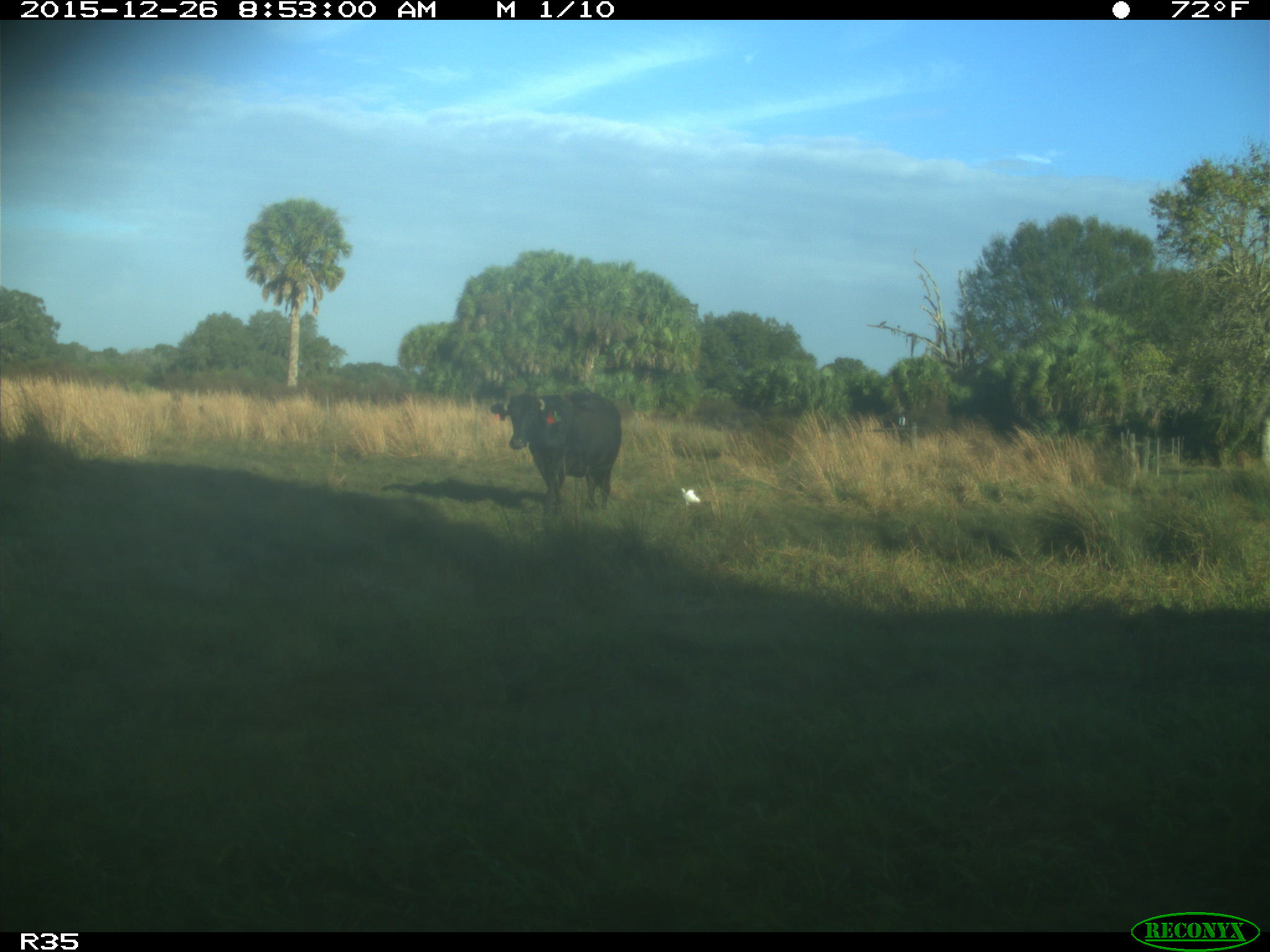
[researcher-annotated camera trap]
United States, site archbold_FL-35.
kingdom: Animalia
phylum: Chordata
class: Mammalia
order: Artiodactyla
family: Bovidae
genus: Bos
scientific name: Bos taurus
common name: domestic cow